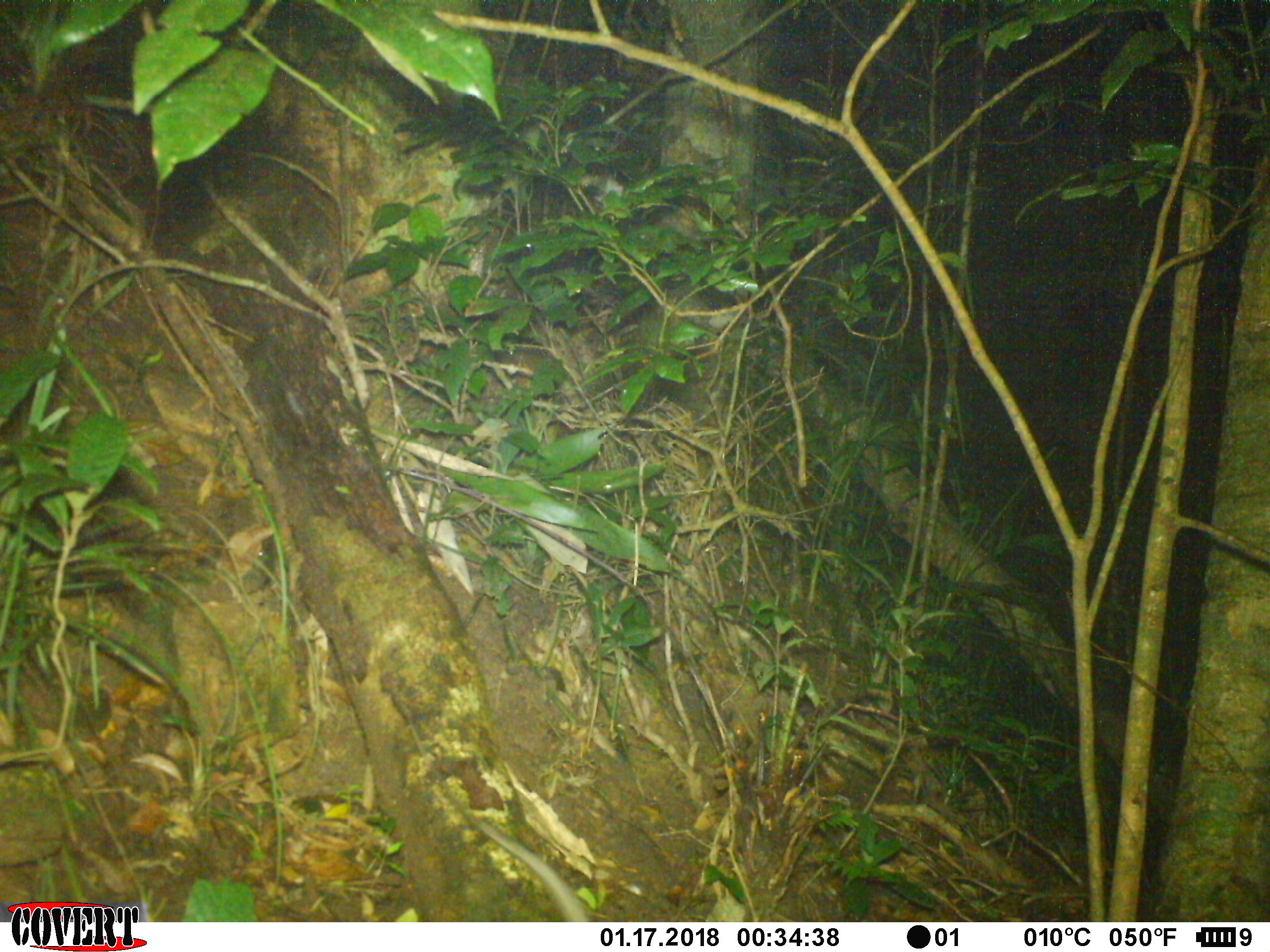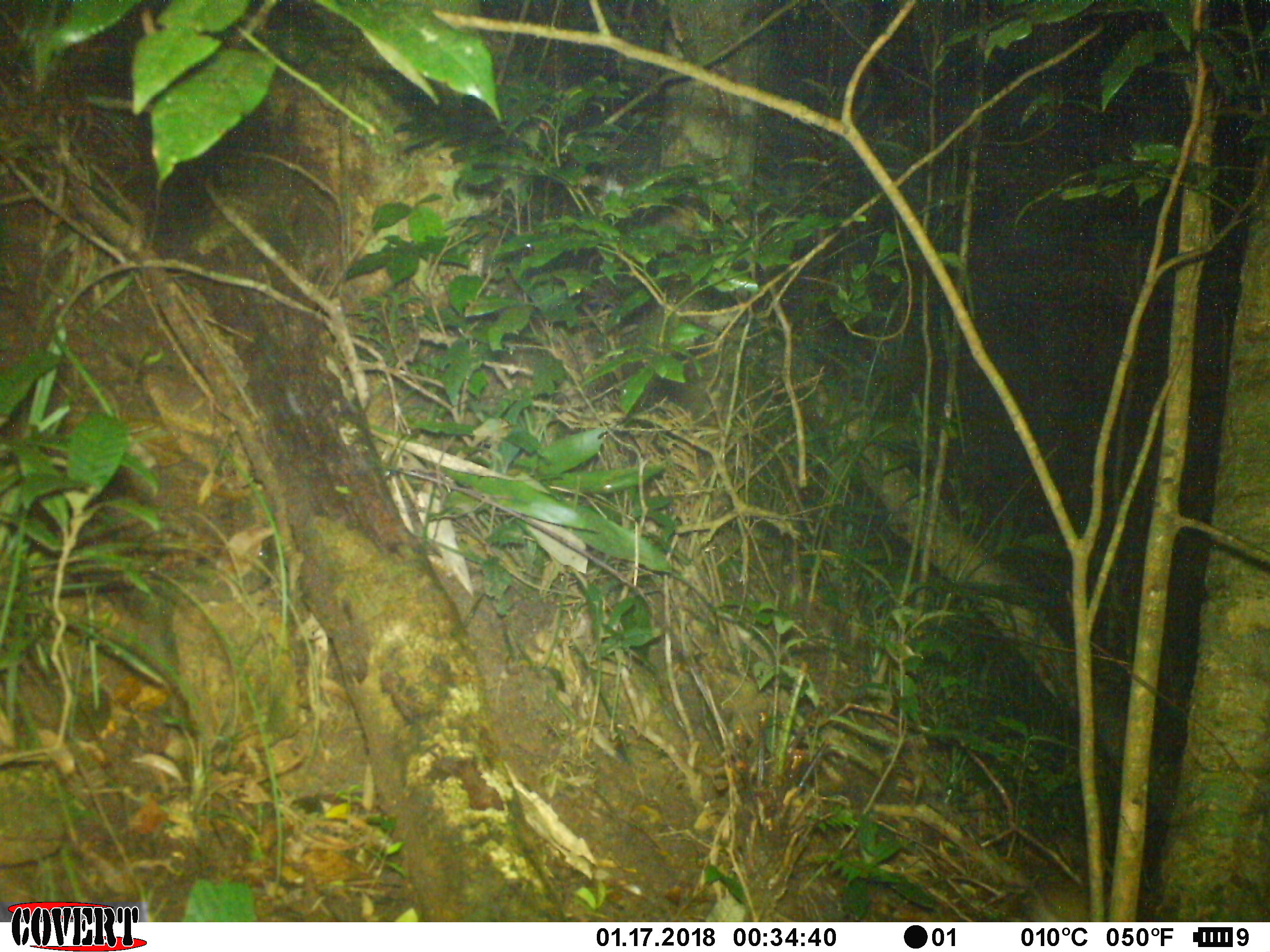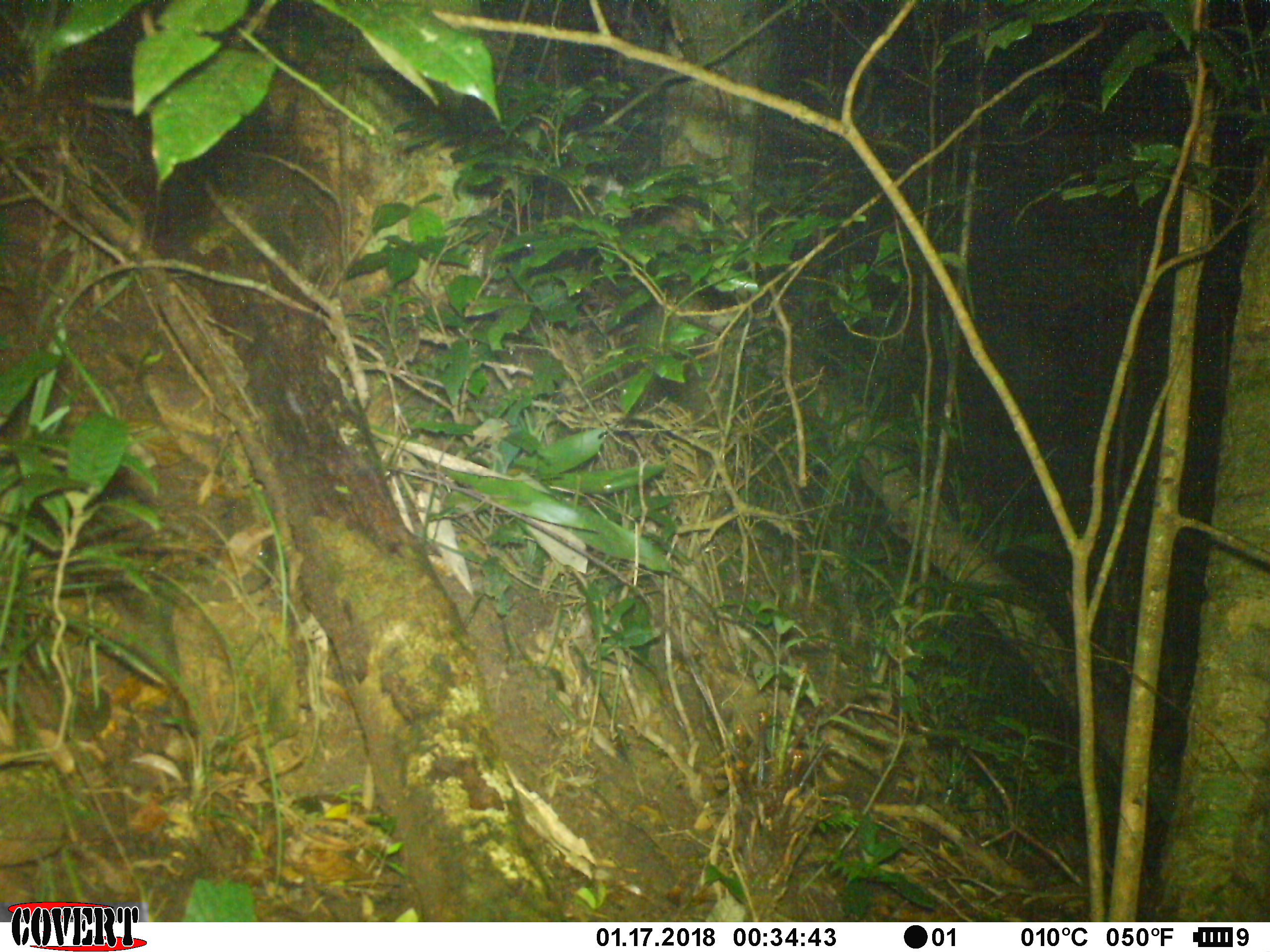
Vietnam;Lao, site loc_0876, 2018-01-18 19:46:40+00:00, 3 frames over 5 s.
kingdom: Animalia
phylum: Chordata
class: Mammalia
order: Rodentia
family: Muridae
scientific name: Muridae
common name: old-world mice and rats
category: unidentified murid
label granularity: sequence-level